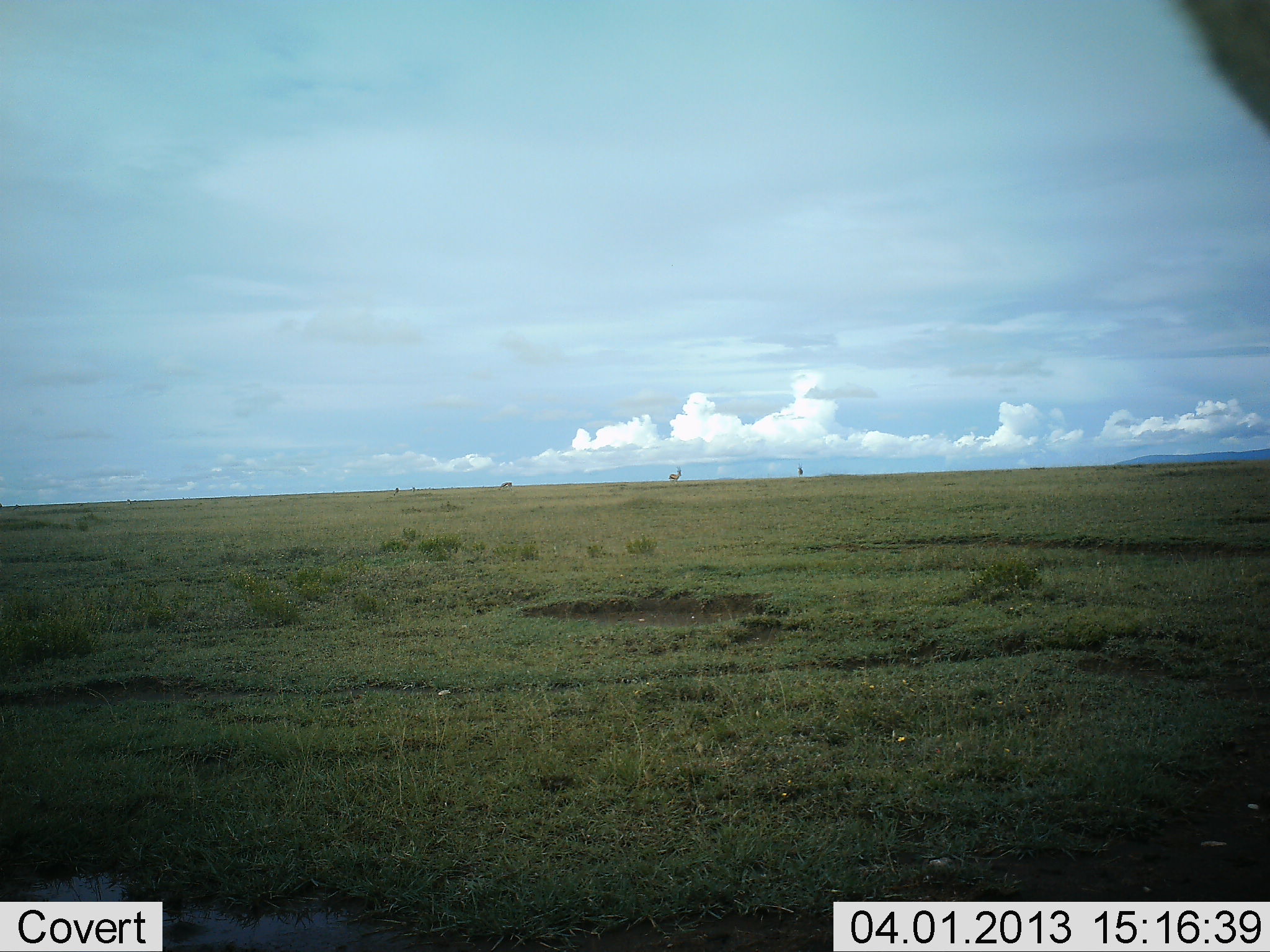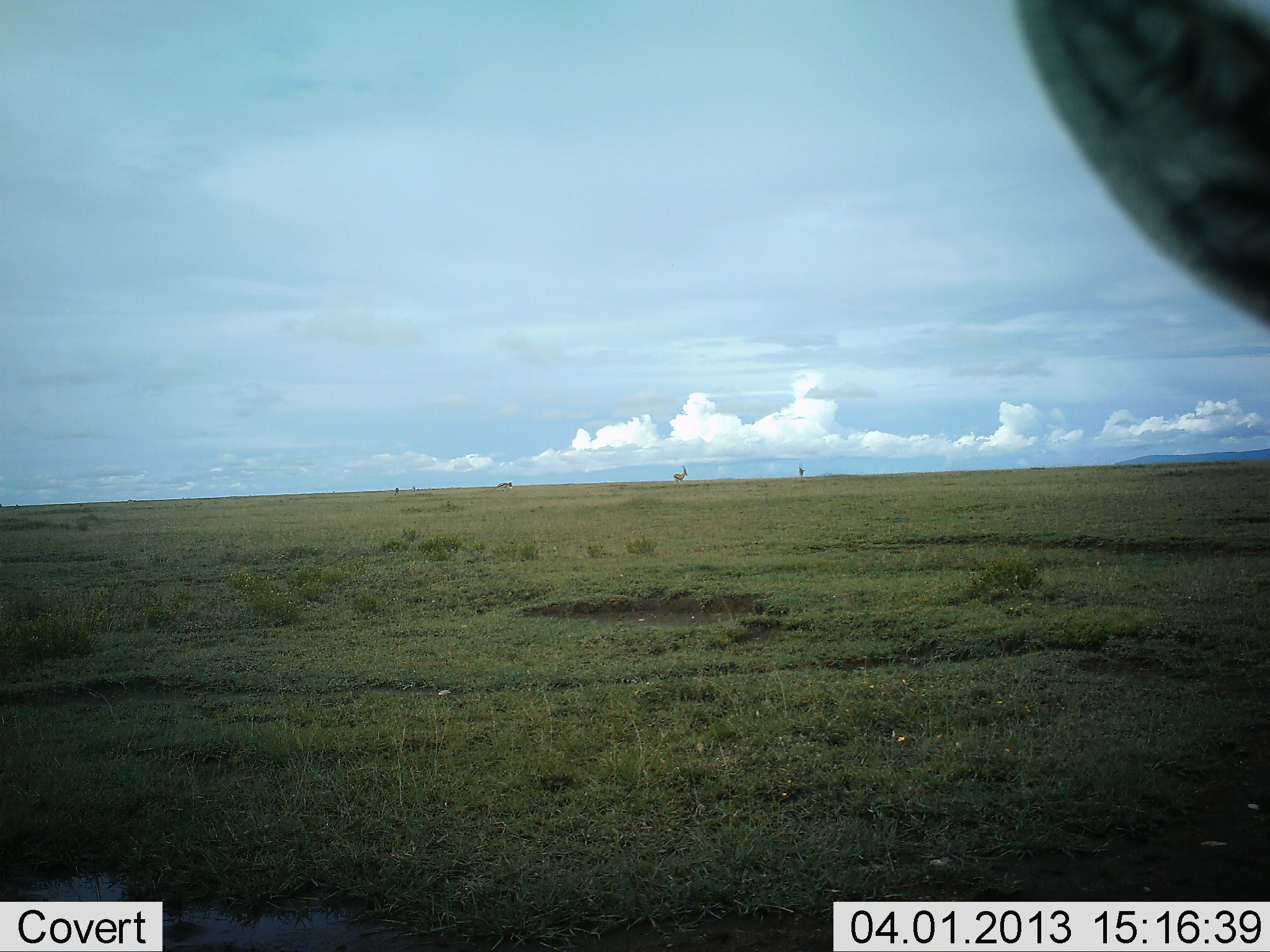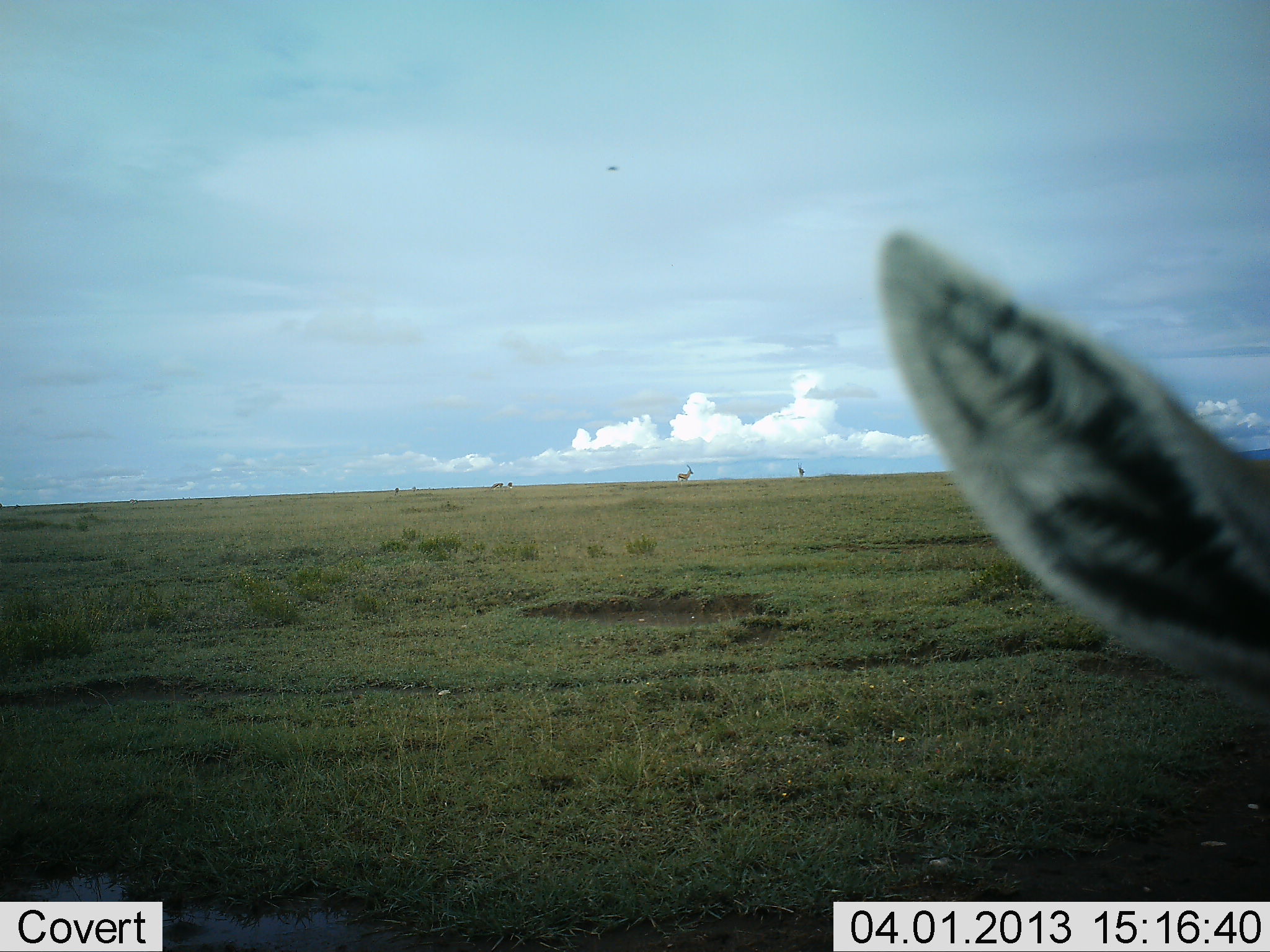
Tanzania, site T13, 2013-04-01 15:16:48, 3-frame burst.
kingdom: Animalia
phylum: Chordata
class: Mammalia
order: Artiodactyla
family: Bovidae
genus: Eudorcas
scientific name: Eudorcas thomsonii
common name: thomson's gazelle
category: gazellethomsons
Gazellethomsons (thomson's gazelle) (Eudorcas thomsonii), count 3. Behavior (volunteer vote fractions): standing 80%, resting 0%, moving 40%, interacting 0%. Young present (vote fraction): 0%. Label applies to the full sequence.